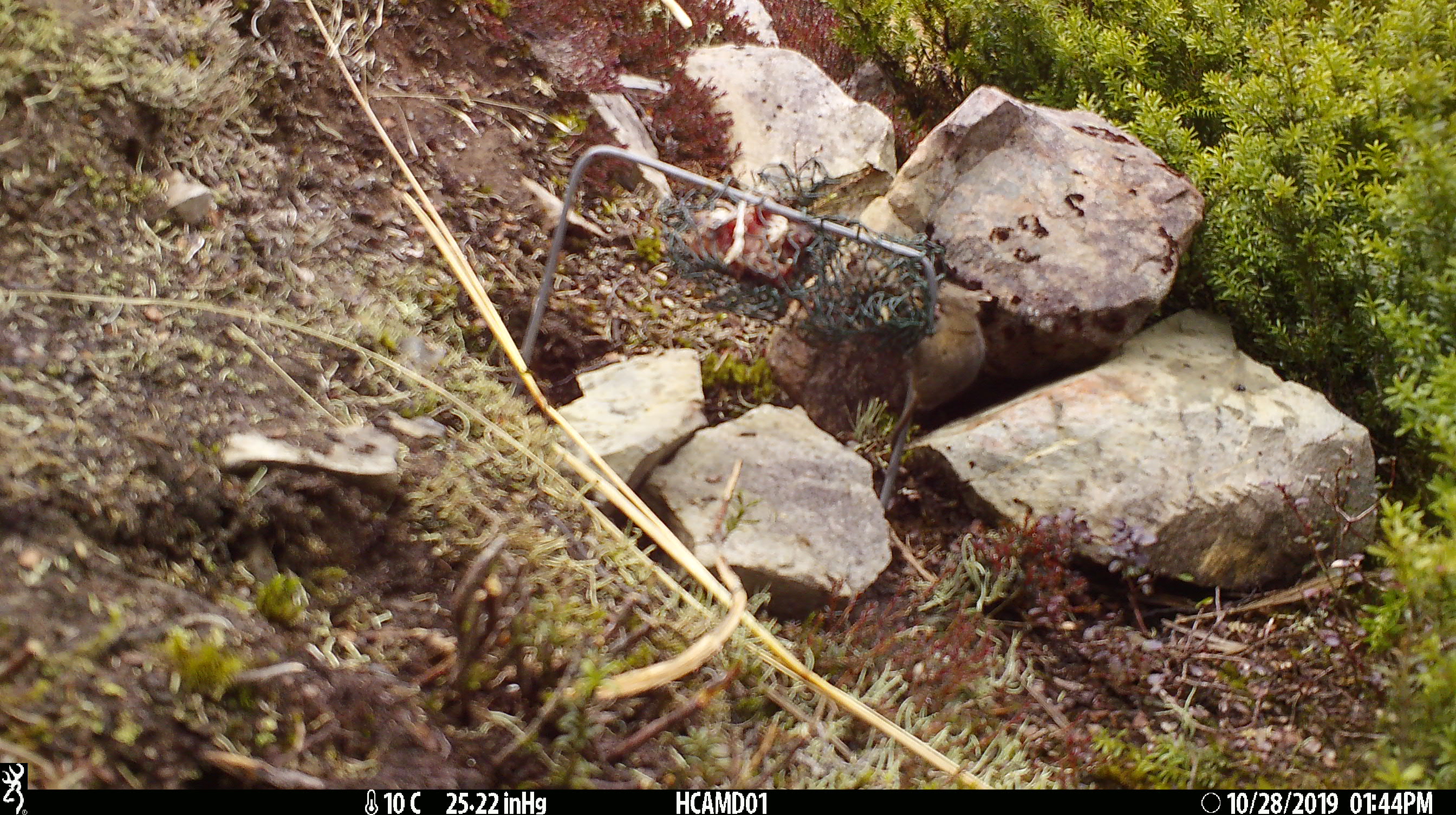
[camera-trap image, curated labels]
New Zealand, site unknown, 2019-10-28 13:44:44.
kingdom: Animalia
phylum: Chordata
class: Mammalia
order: Rodentia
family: Muridae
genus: Mus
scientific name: Mus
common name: mouse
Mouse (Mus).